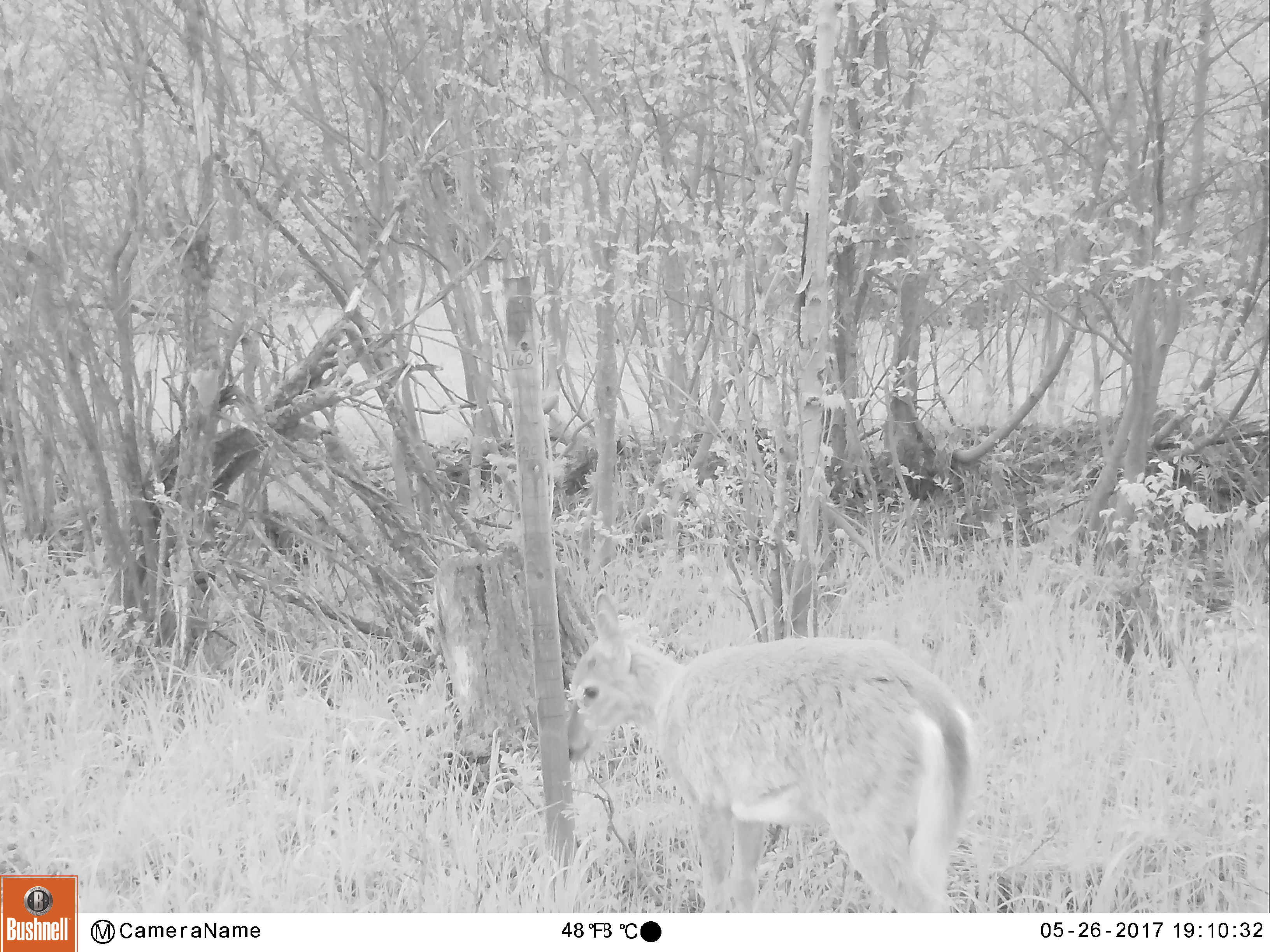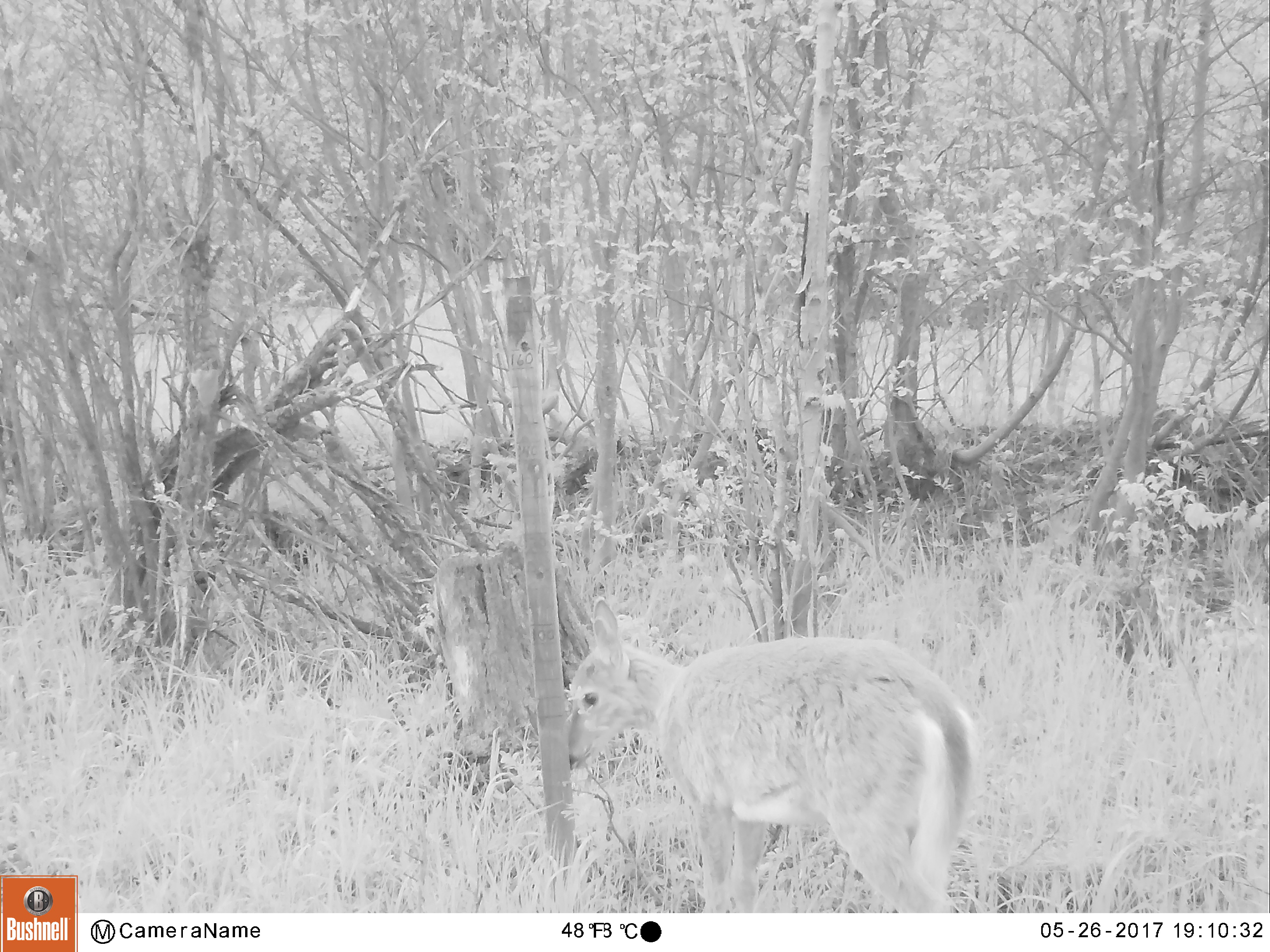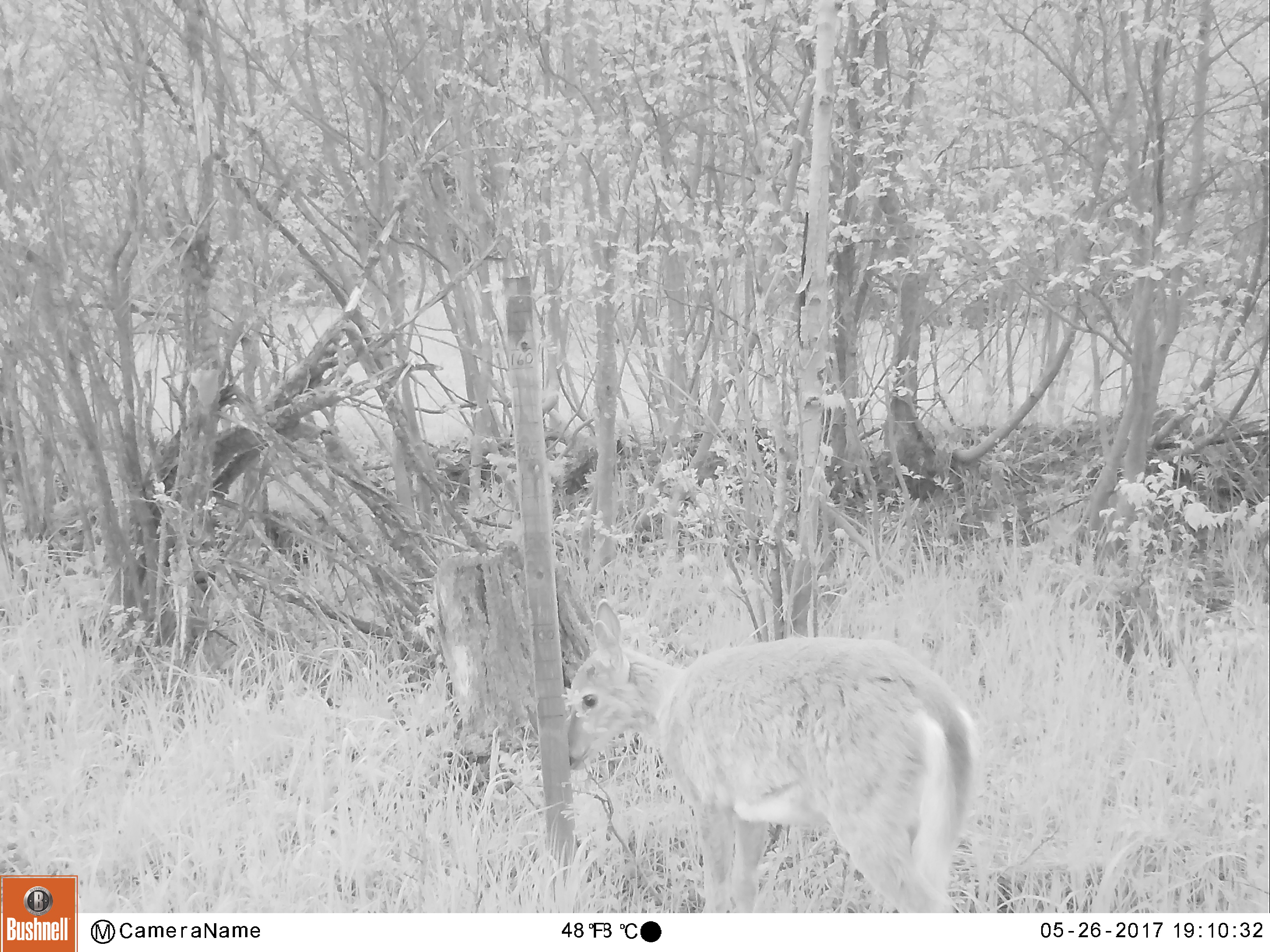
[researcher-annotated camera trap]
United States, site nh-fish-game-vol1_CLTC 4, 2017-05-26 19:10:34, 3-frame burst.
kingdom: Animalia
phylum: Chordata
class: Mammalia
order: Artiodactyla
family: Cervidae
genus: Odocoileus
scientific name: Odocoileus virginianus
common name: white-tailed deer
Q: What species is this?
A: White-tailed deer (Odocoileus virginianus).